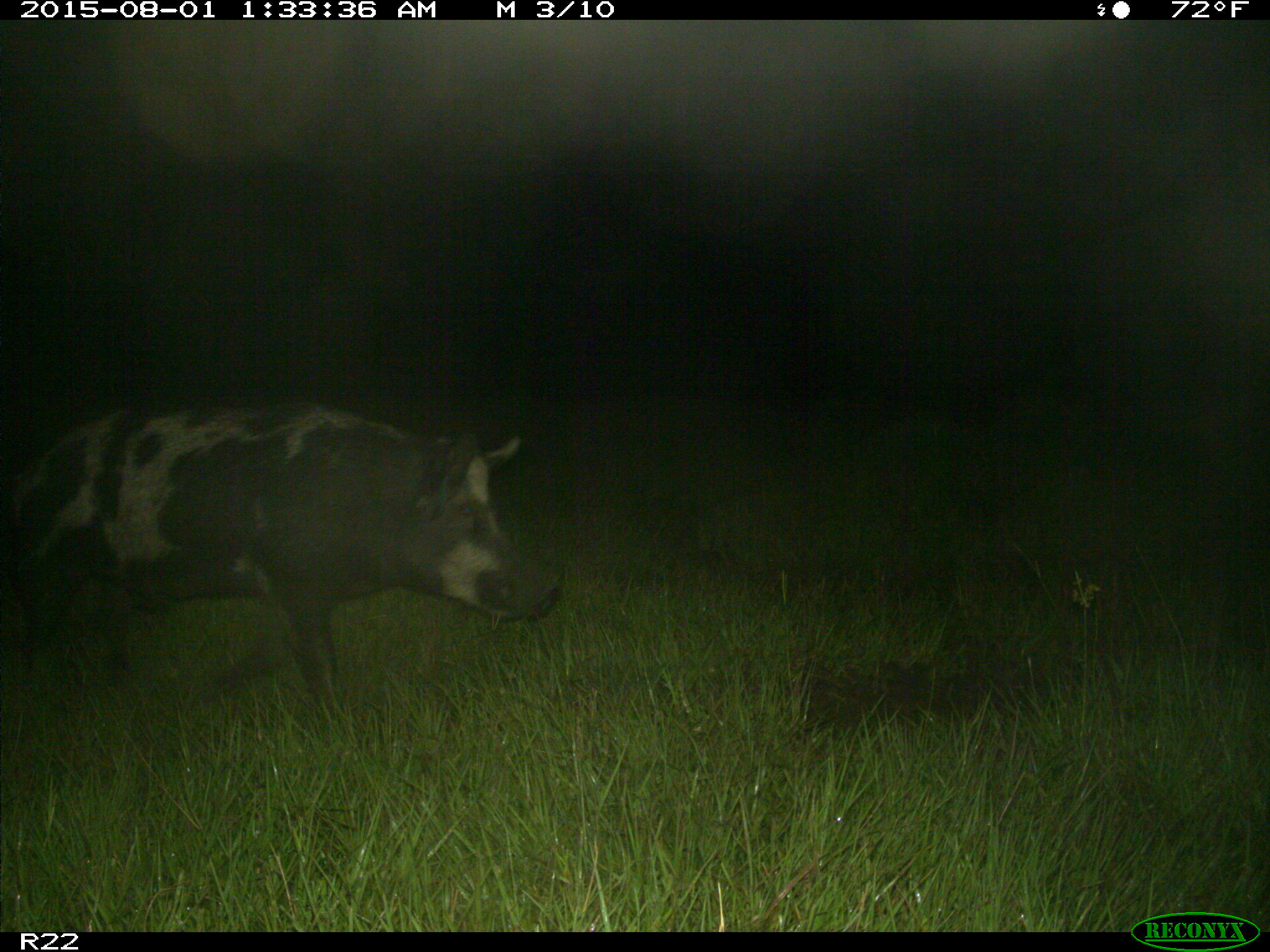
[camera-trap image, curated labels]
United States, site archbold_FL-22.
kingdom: Animalia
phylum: Chordata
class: Mammalia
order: Artiodactyla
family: Suidae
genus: Sus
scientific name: Sus scrofa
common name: wild boar